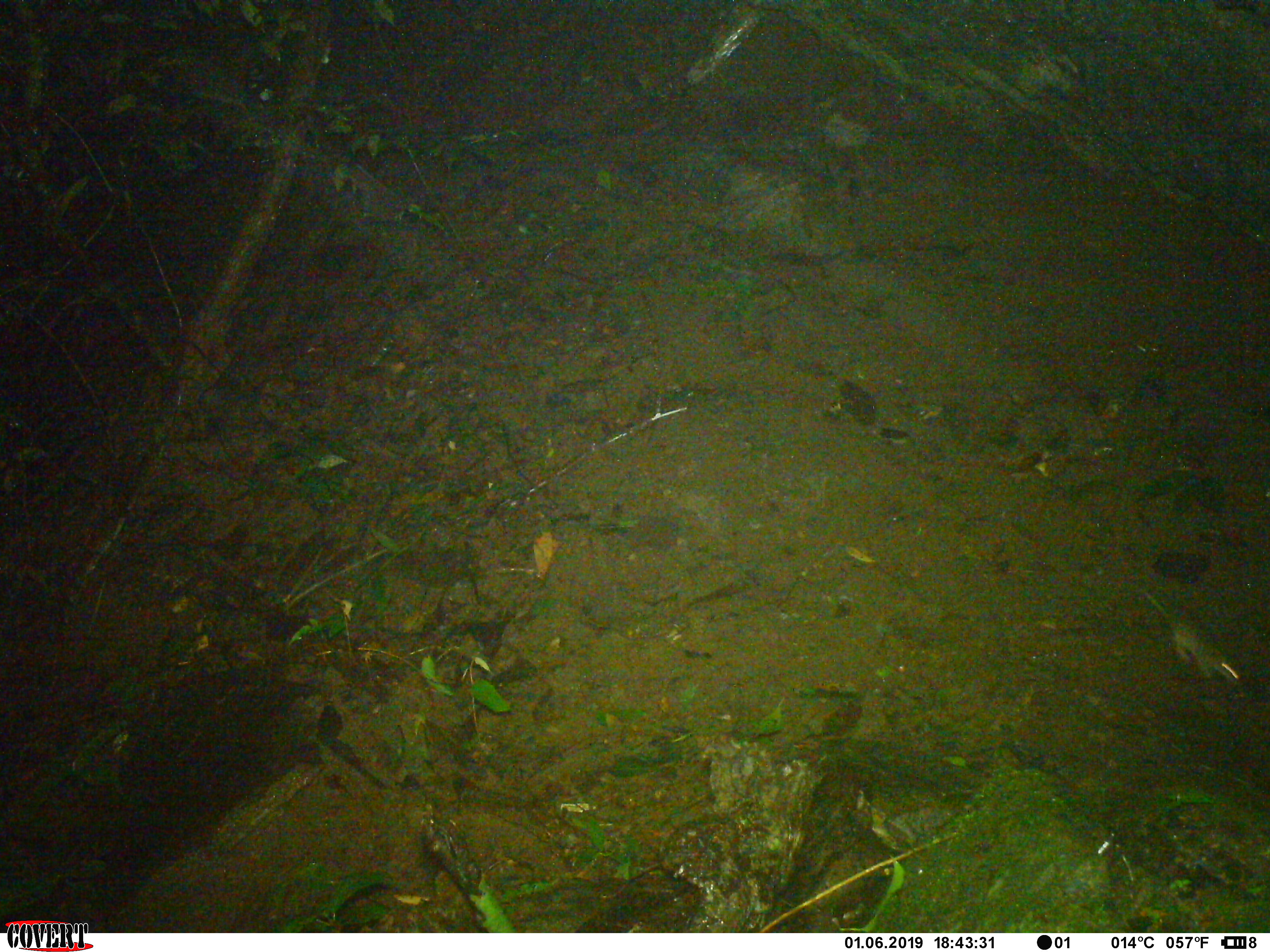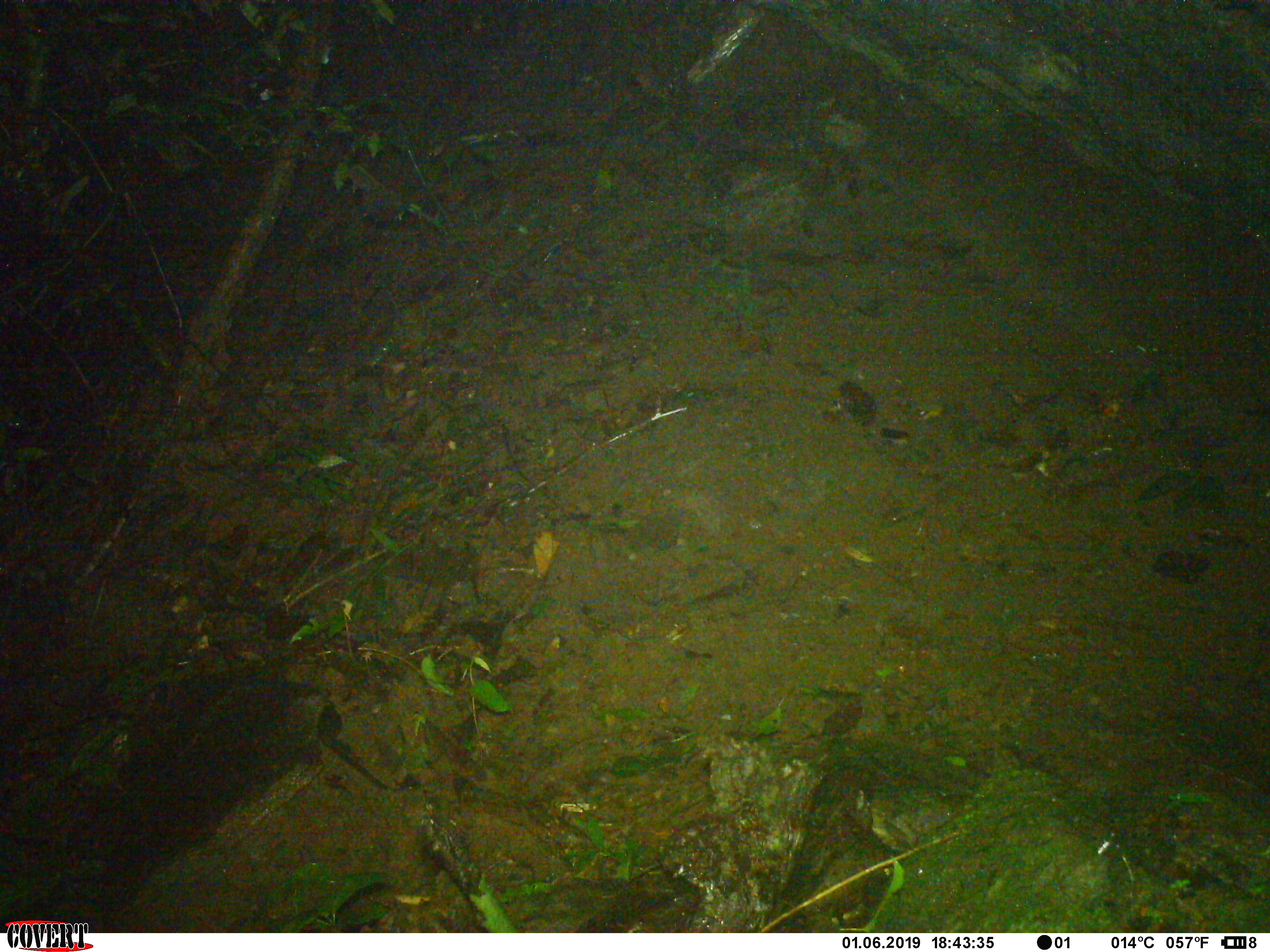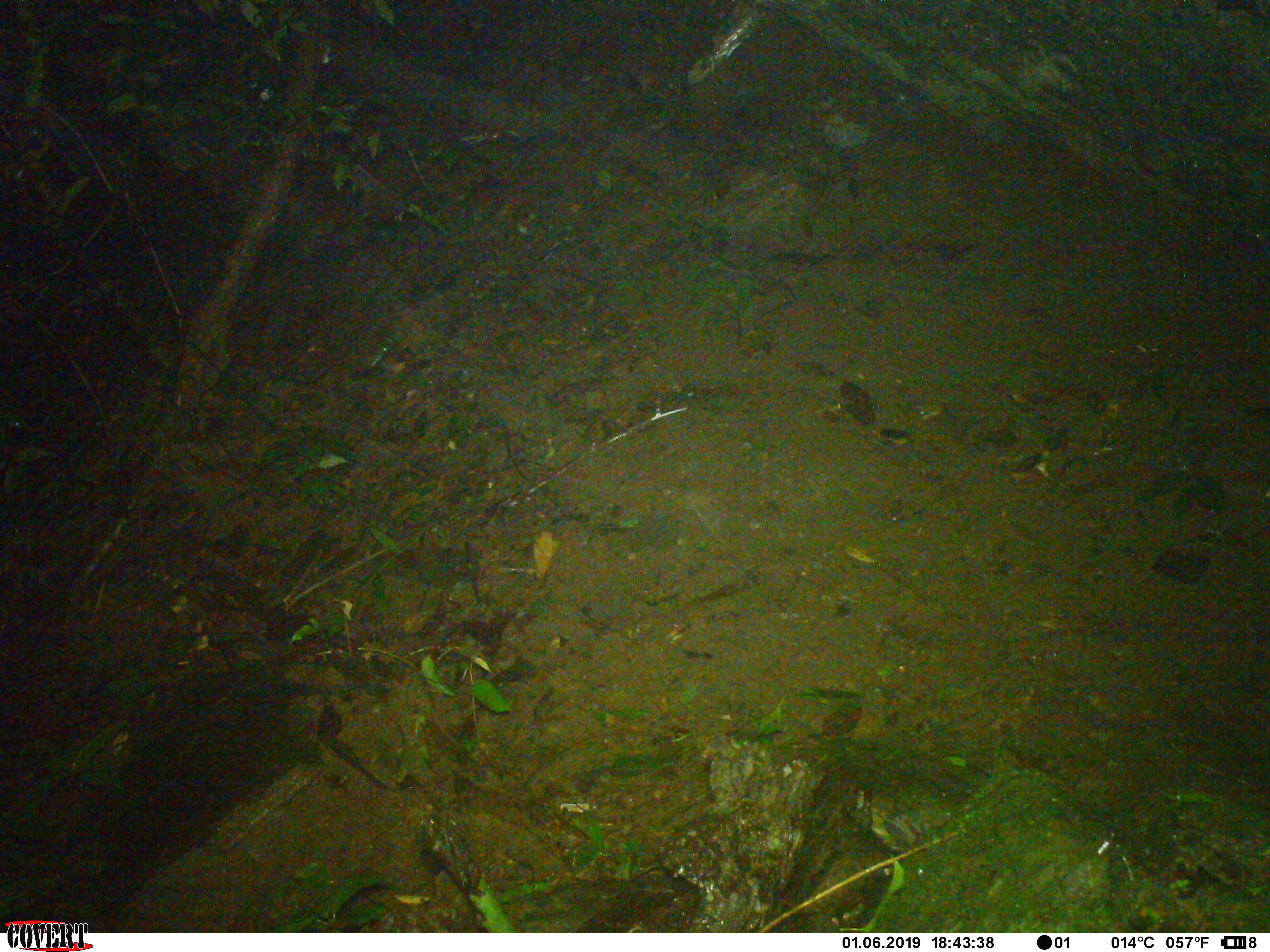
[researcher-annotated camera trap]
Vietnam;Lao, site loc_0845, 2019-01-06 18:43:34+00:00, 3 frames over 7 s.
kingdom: Animalia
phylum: Chordata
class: Mammalia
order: Rodentia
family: Muridae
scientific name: Muridae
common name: old-world mice and rats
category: unidentified murid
Unidentified murid (old-world mice and rats) (Muridae). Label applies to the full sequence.